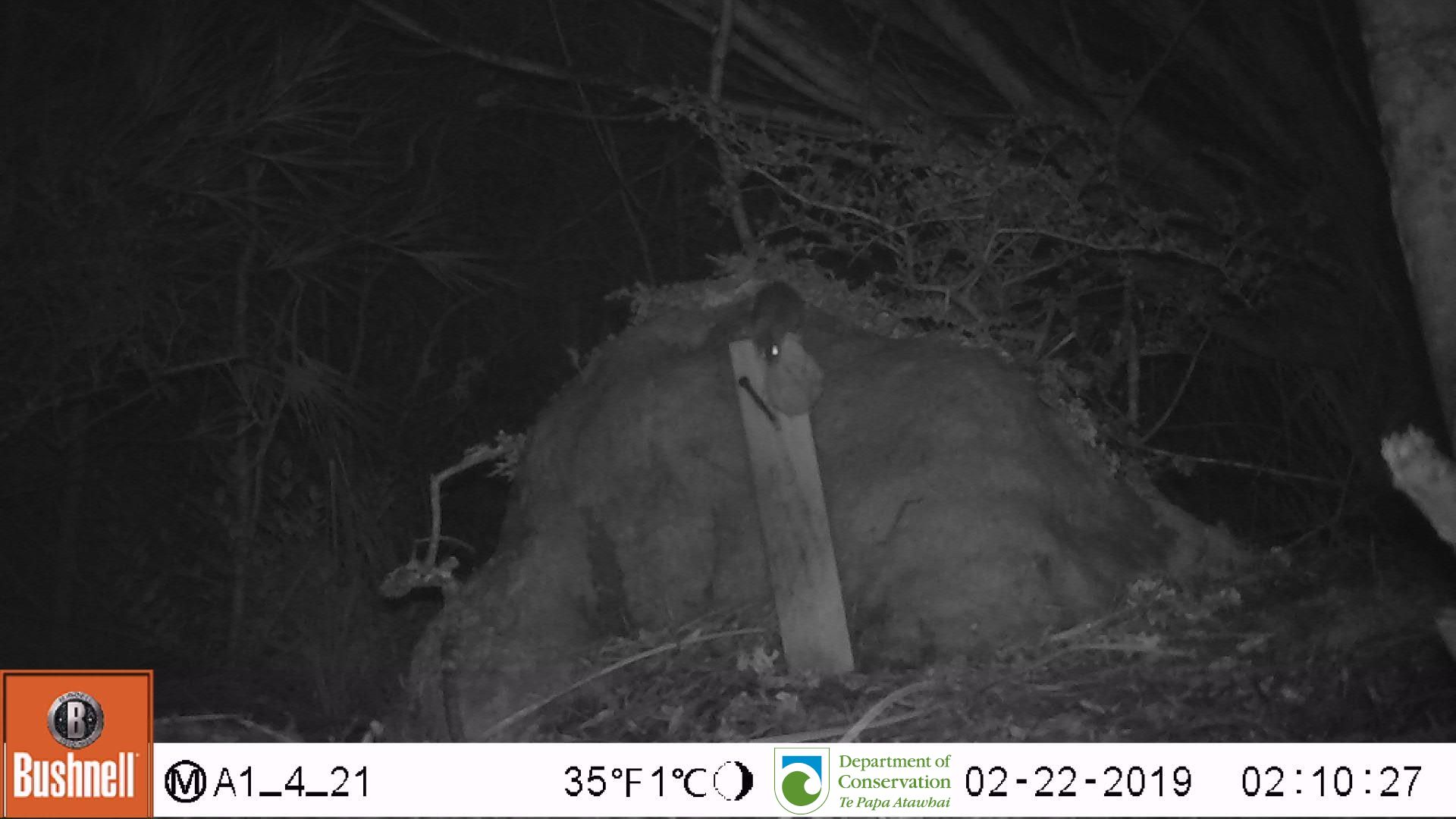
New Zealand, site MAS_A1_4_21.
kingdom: Animalia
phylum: Chordata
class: Mammalia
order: Rodentia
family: Muridae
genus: Mus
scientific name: Mus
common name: mouse